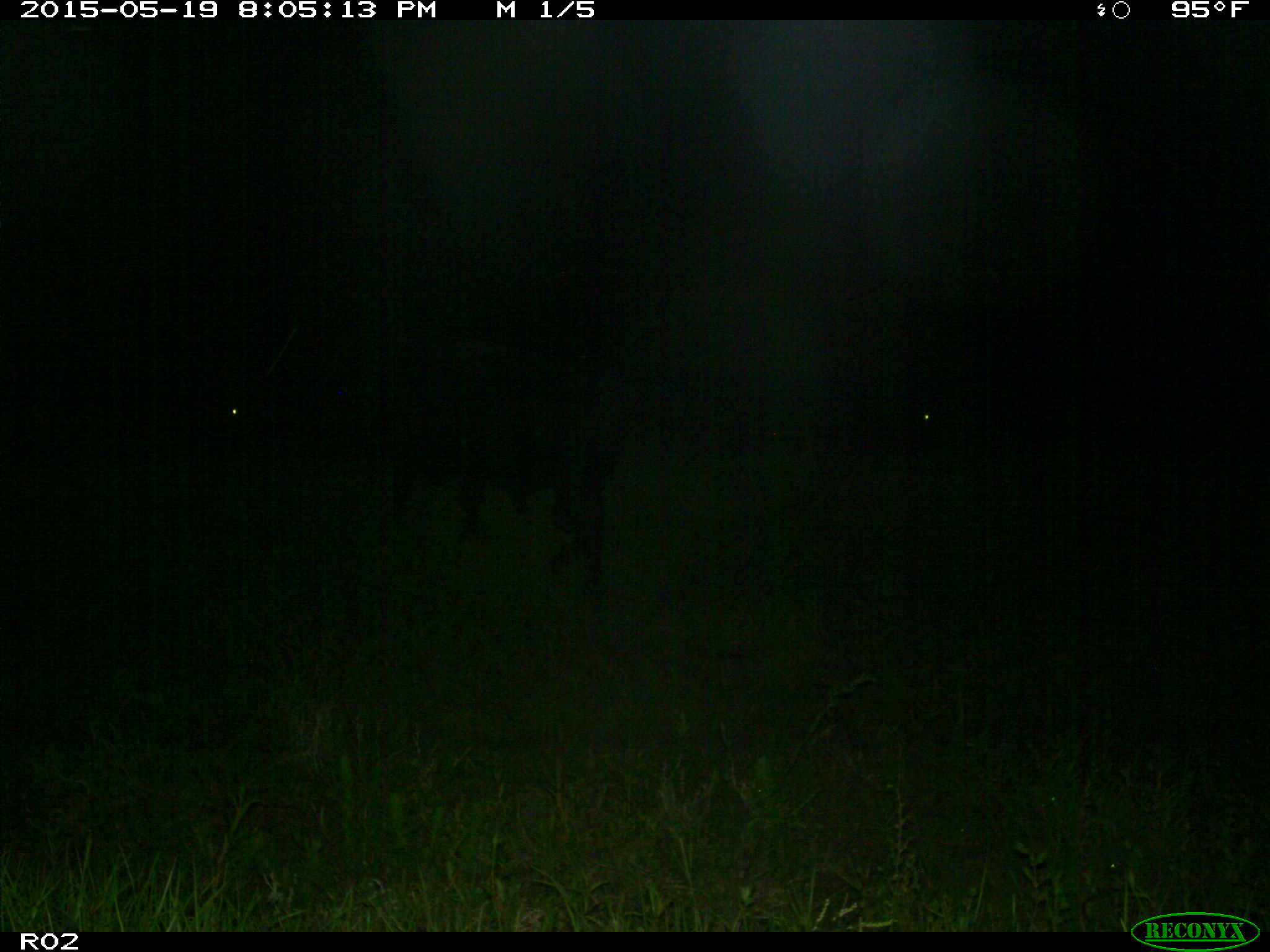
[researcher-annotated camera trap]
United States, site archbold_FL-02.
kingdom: Animalia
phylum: Chordata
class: Mammalia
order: Artiodactyla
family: Bovidae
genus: Bos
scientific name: Bos taurus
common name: domestic cow